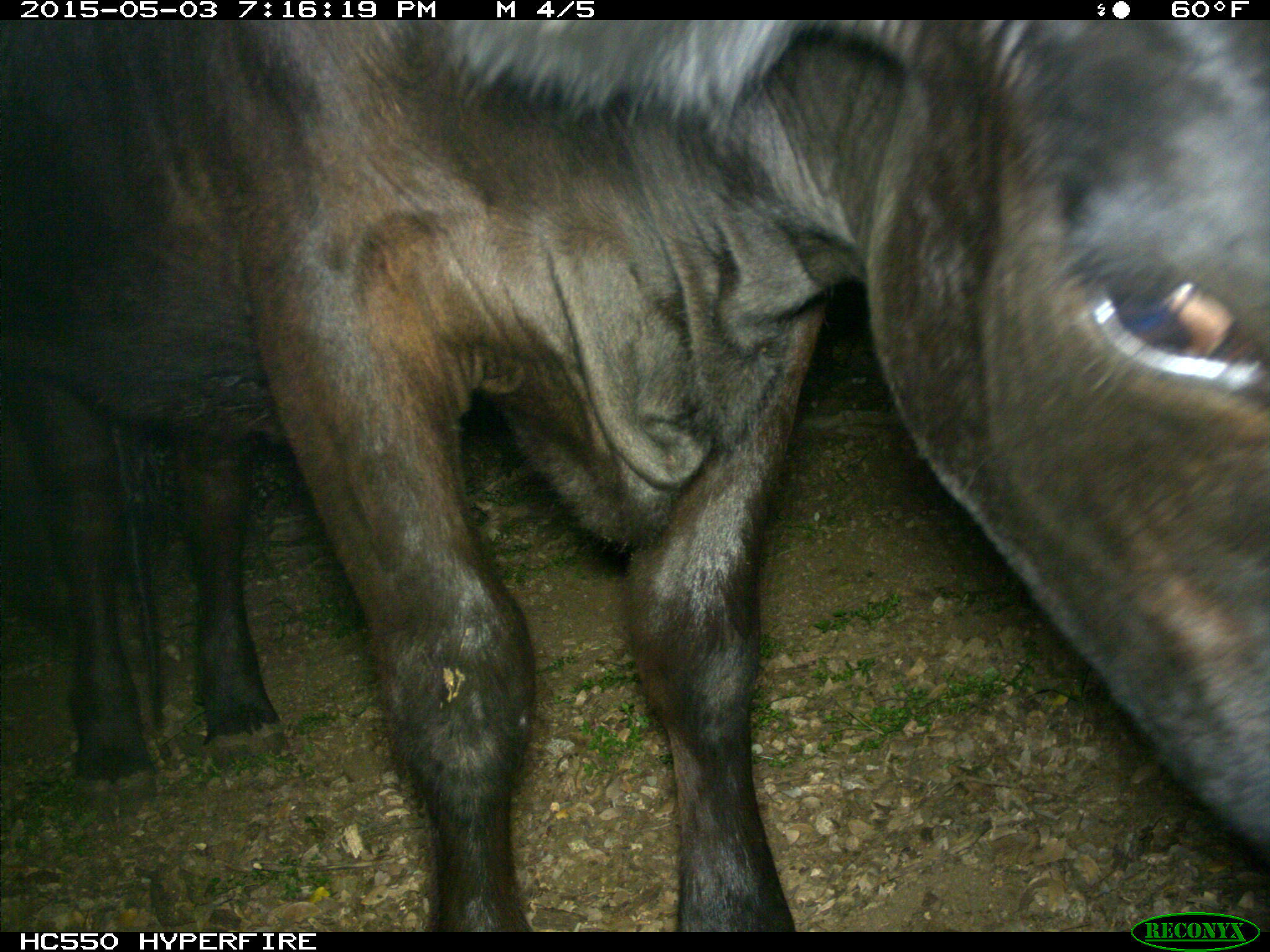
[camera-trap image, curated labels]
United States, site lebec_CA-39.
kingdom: Animalia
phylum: Chordata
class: Mammalia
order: Artiodactyla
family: Bovidae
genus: Bos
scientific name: Bos taurus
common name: domestic cow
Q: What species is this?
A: Bos taurus (domestic cow).